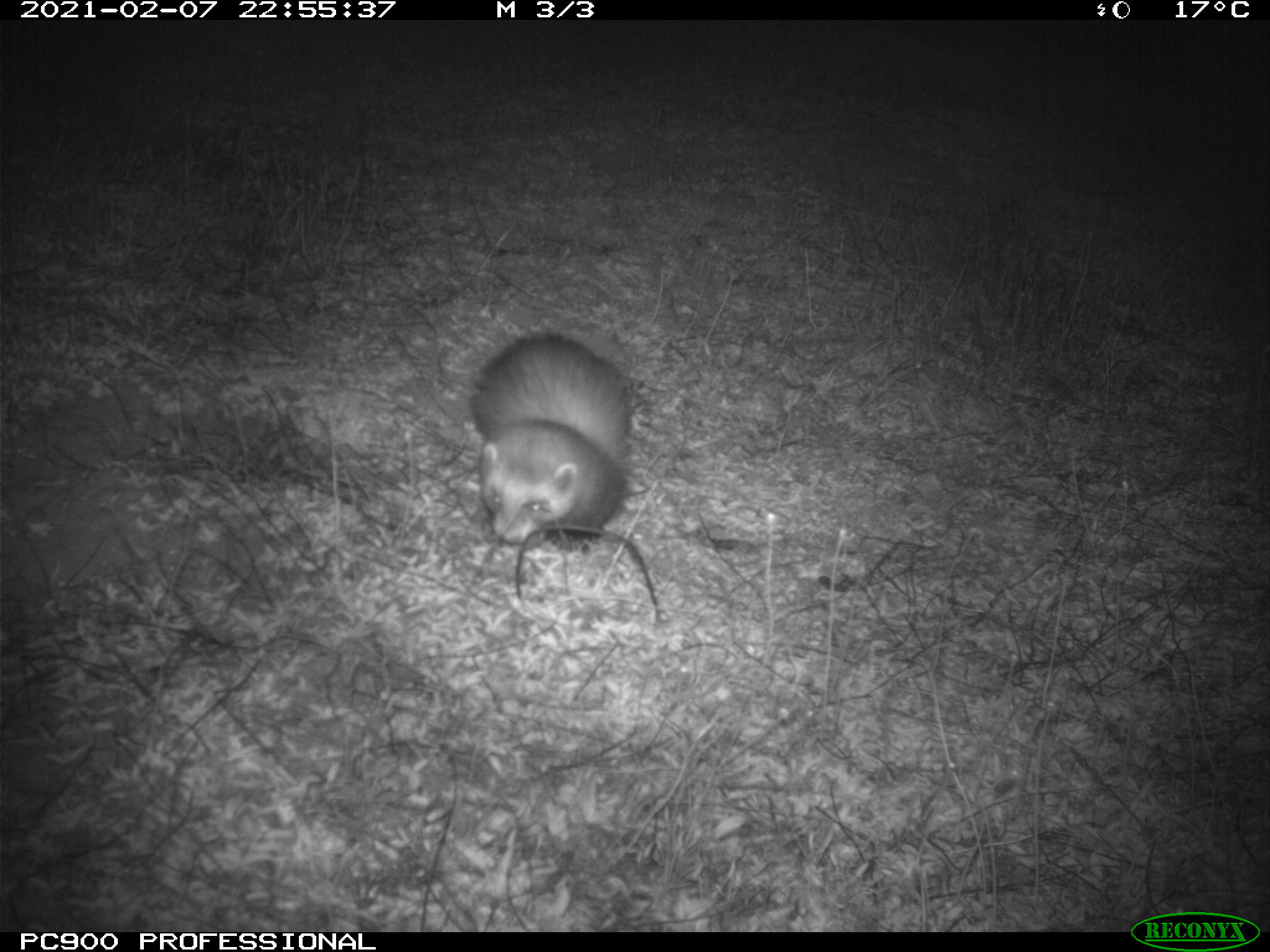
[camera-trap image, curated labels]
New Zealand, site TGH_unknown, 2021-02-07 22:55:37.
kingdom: Animalia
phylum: Chordata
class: Mammalia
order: Carnivora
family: Mustelidae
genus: Mustela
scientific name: Mustela furo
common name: ferret